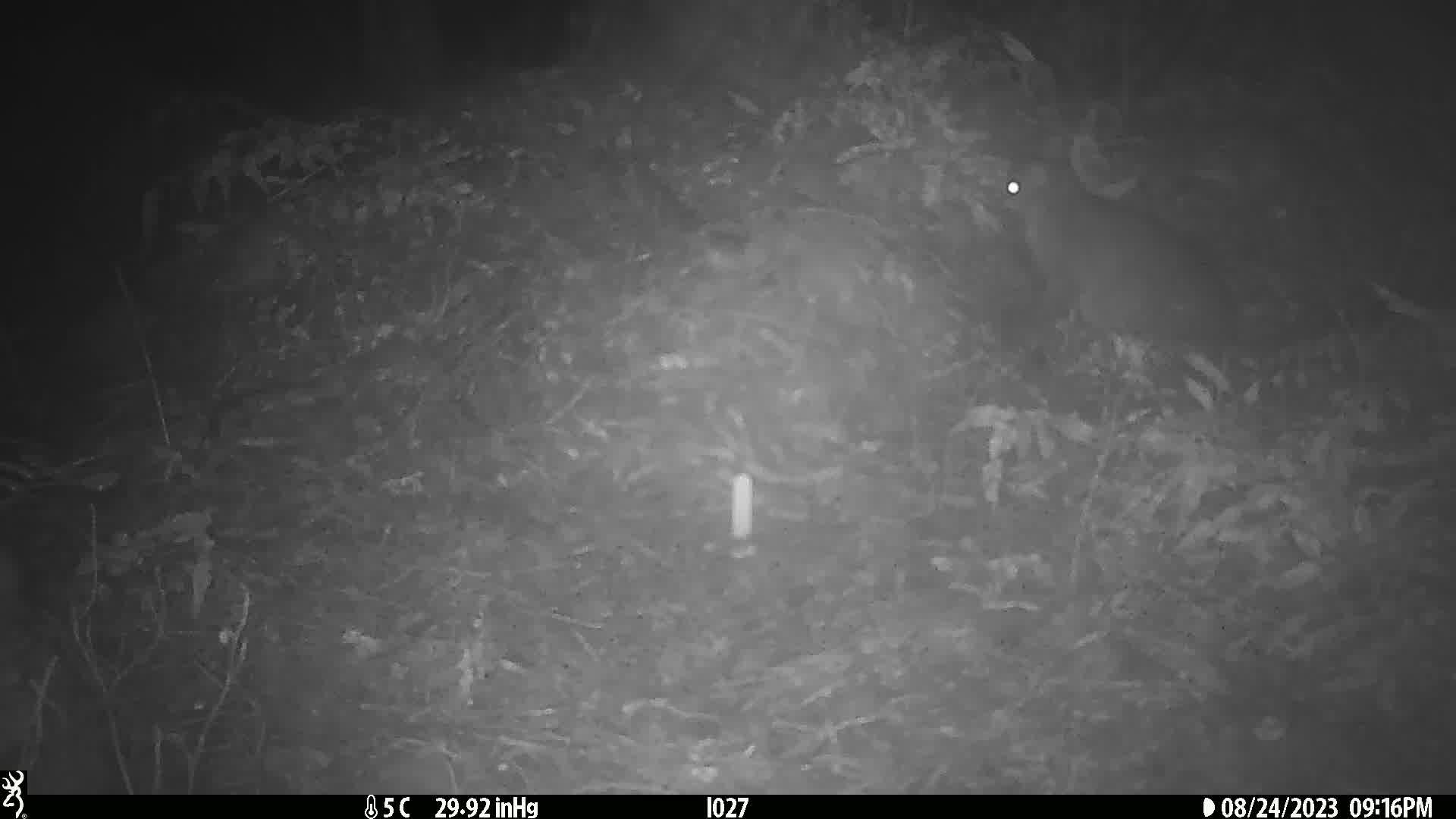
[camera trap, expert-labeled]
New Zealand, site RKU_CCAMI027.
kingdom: Animalia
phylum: Chordata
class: Mammalia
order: Diprotodontia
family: Phalangeridae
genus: Trichosurus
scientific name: Trichosurus vulpecula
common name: common brushtail possum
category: possum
Possum (common brushtail possum) (Trichosurus vulpecula).